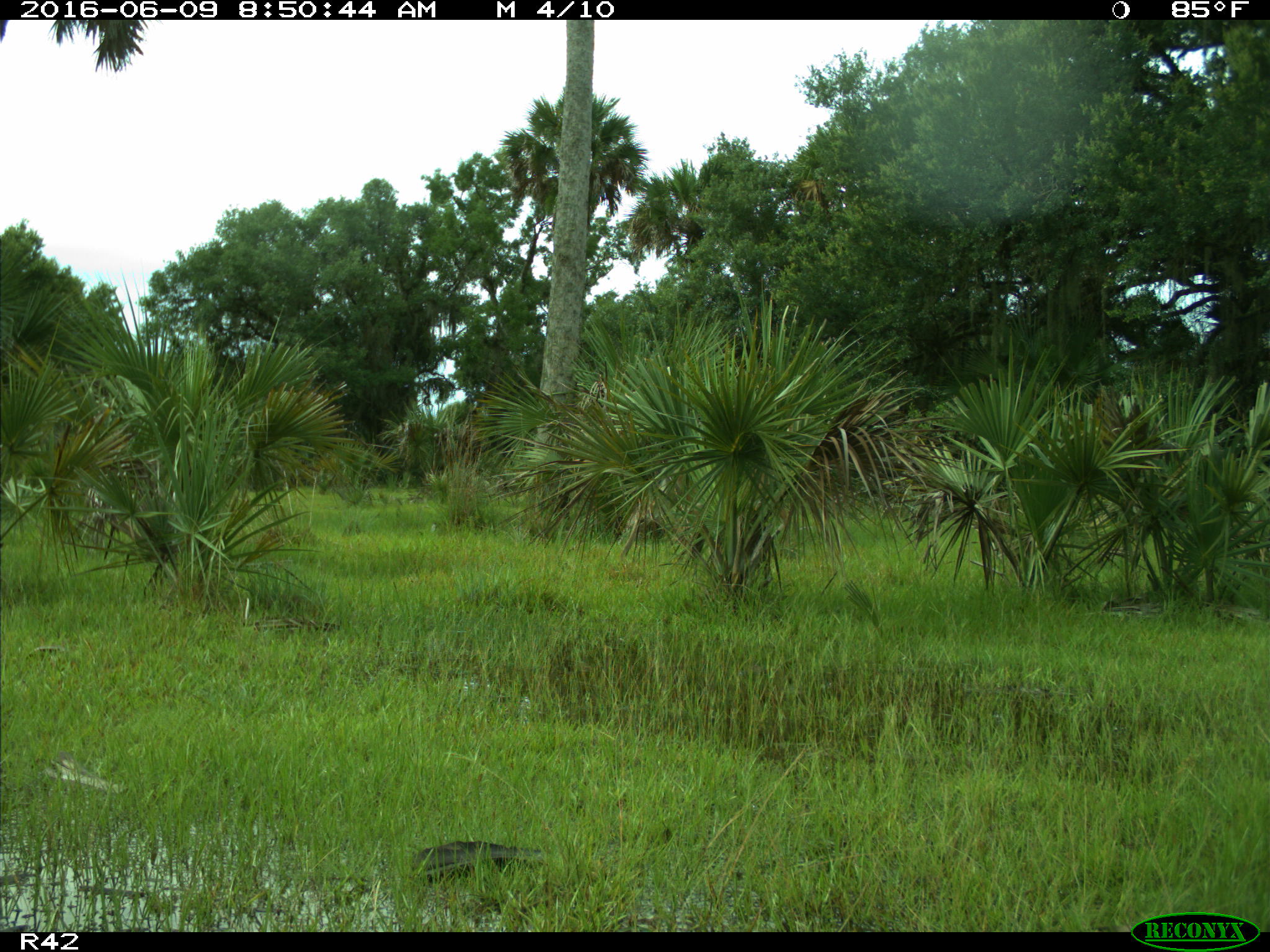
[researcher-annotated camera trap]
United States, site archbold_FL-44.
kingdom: Animalia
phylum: Chordata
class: Mammalia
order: Artiodactyla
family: Cervidae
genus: Odocoileus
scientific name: Odocoileus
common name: deer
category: unidentified deer